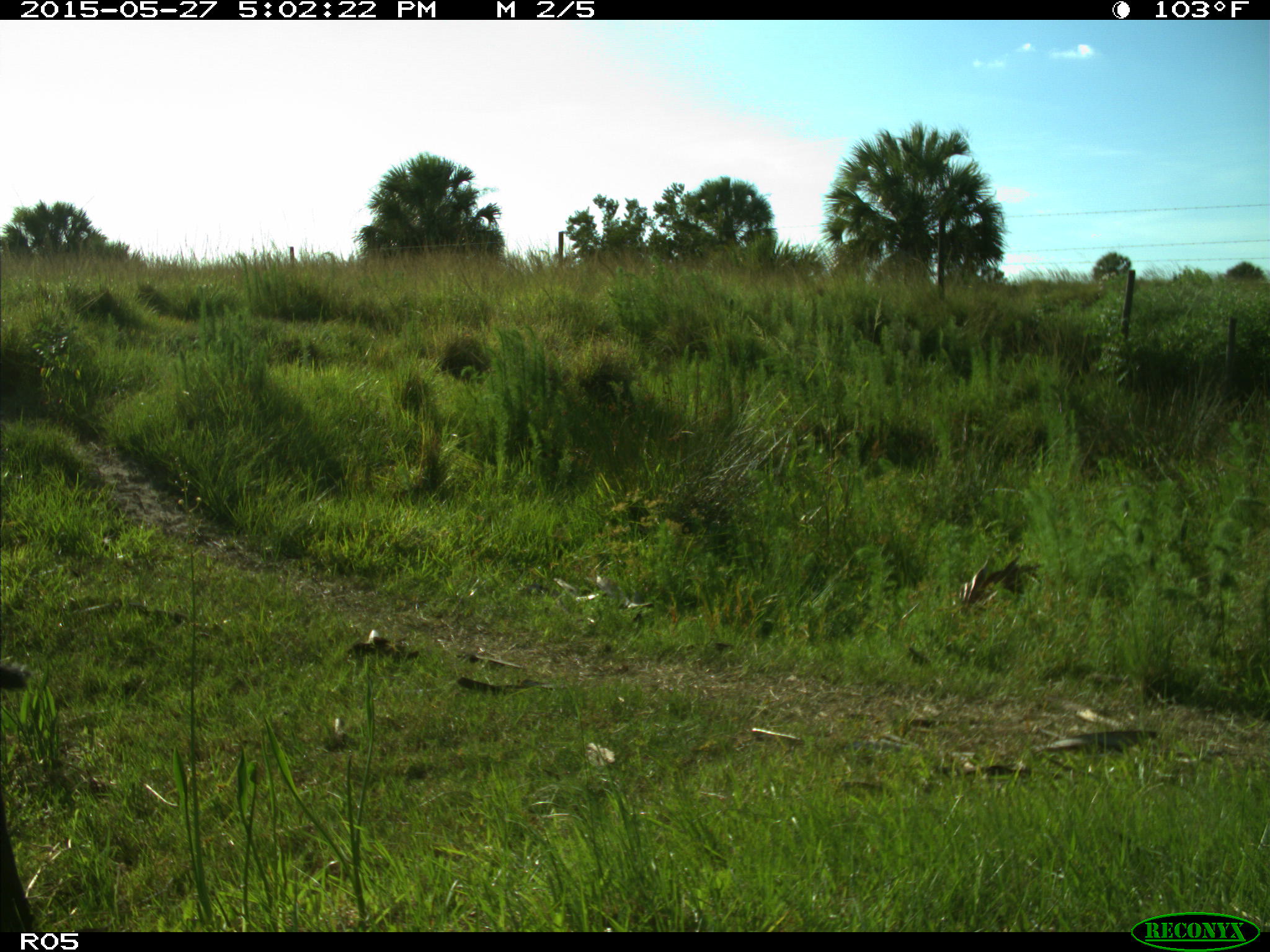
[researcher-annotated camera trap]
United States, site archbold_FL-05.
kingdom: Animalia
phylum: Chordata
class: Mammalia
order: Artiodactyla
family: Bovidae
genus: Bos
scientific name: Bos taurus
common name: domestic cow